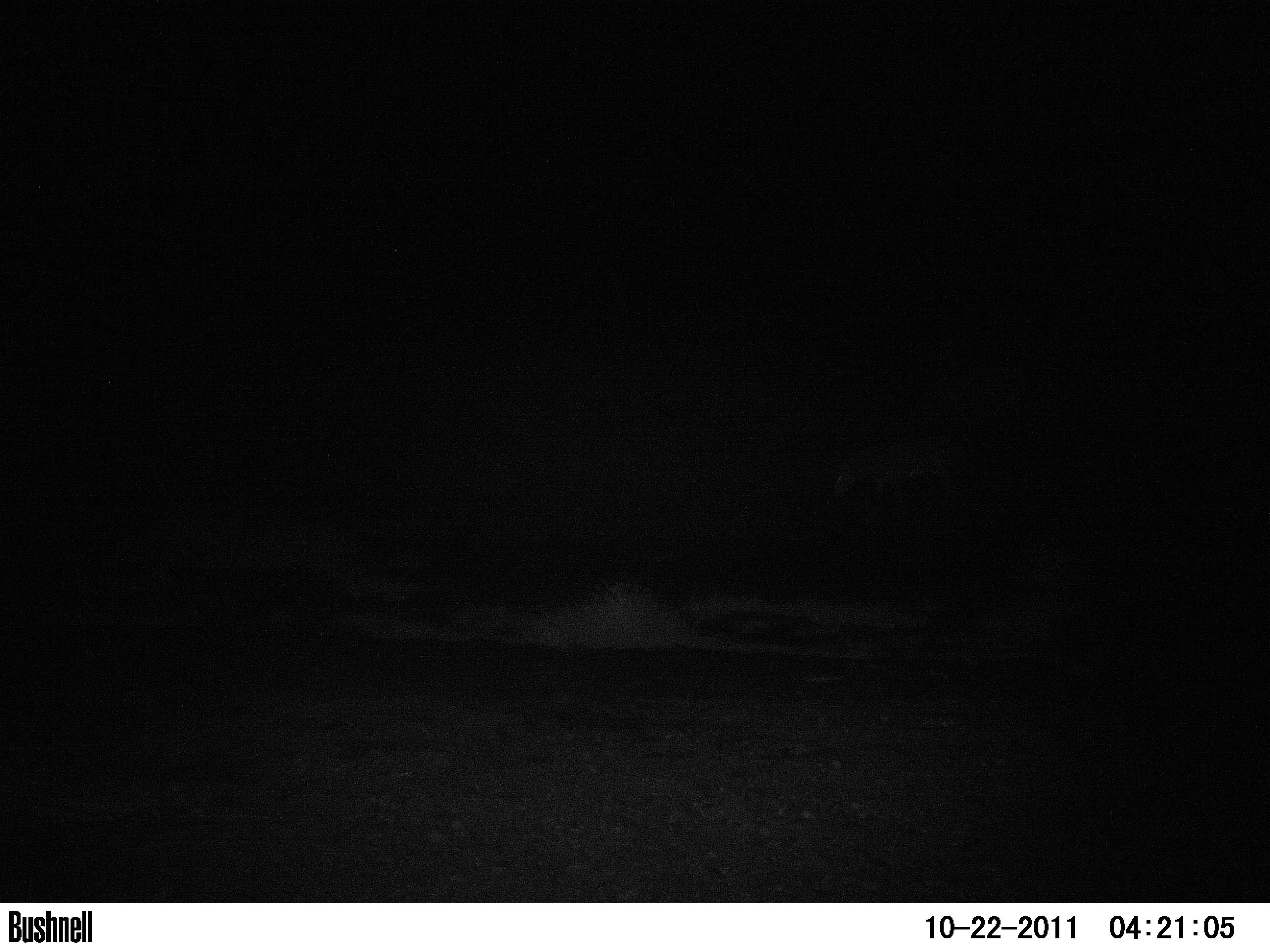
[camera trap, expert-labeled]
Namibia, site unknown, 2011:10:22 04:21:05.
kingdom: Animalia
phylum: Chordata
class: Mammalia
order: Perissodactyla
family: Equidae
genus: Equus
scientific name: Equus zebra hartmannae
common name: hartmann's mountain zebra